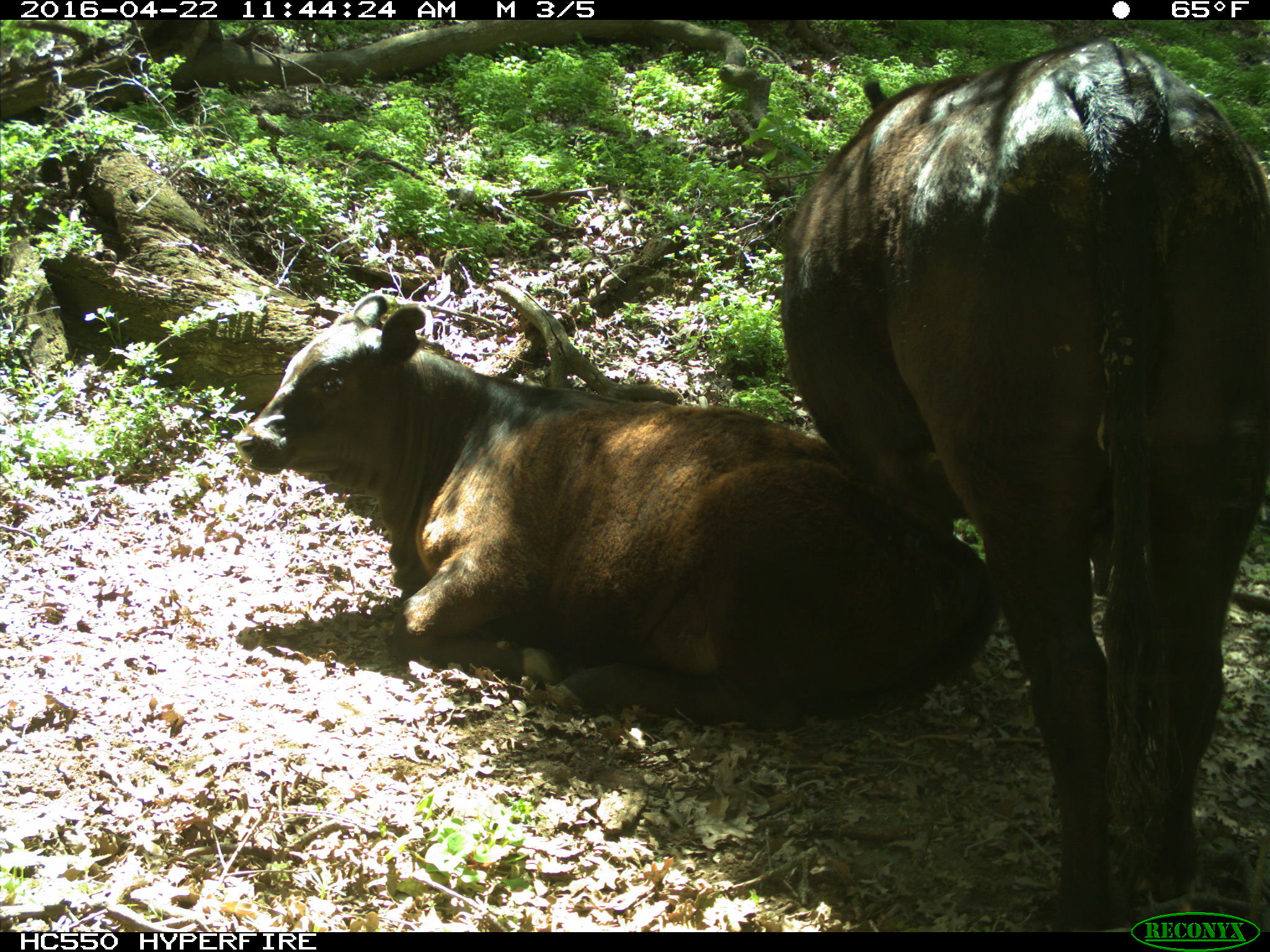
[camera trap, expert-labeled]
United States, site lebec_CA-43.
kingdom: Animalia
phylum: Chordata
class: Mammalia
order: Artiodactyla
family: Bovidae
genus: Bos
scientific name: Bos taurus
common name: domestic cow